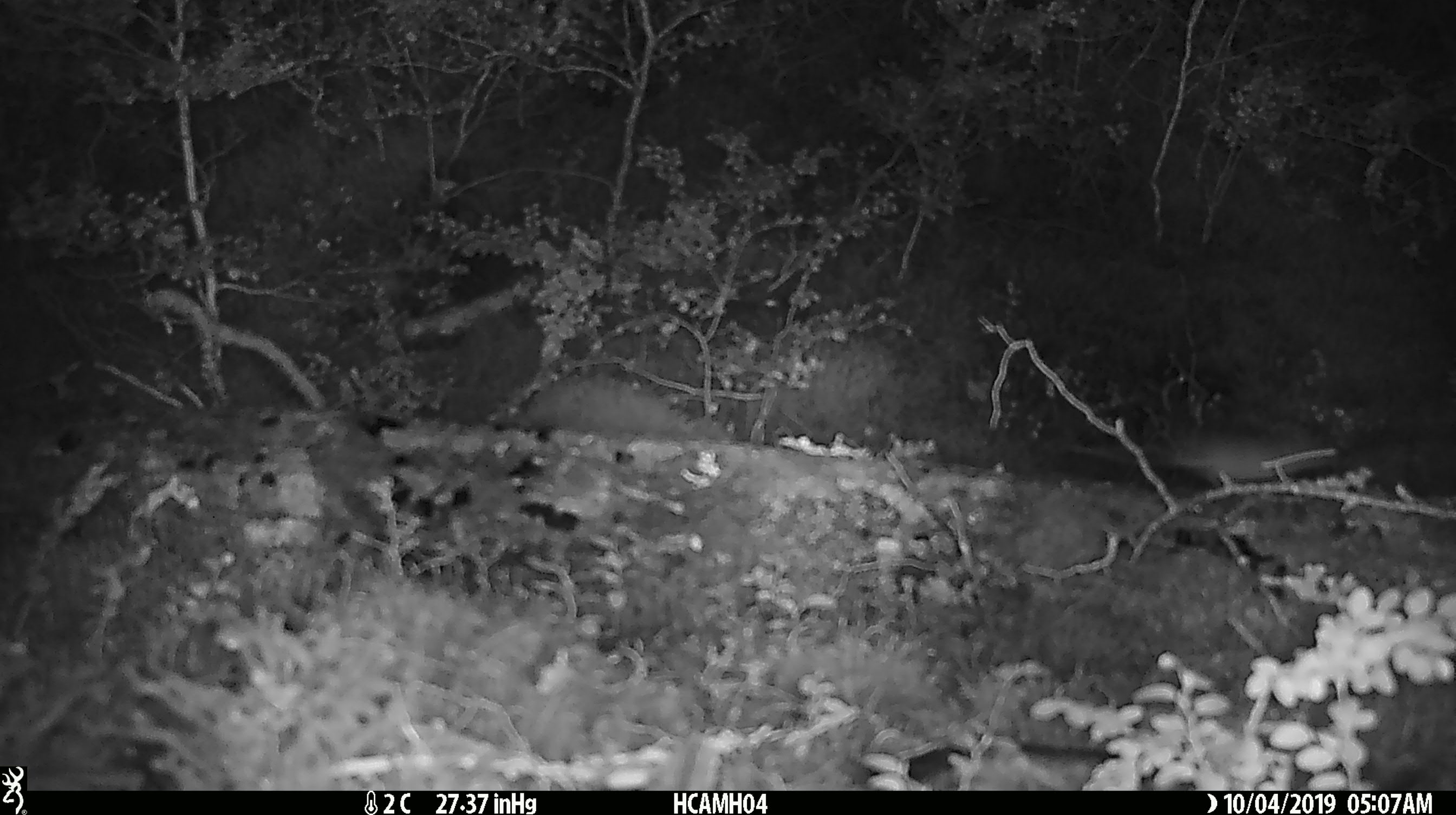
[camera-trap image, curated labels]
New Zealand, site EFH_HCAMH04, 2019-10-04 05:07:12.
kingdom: Animalia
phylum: Chordata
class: Mammalia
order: Rodentia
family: Muridae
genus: Mus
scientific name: Mus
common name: mouse